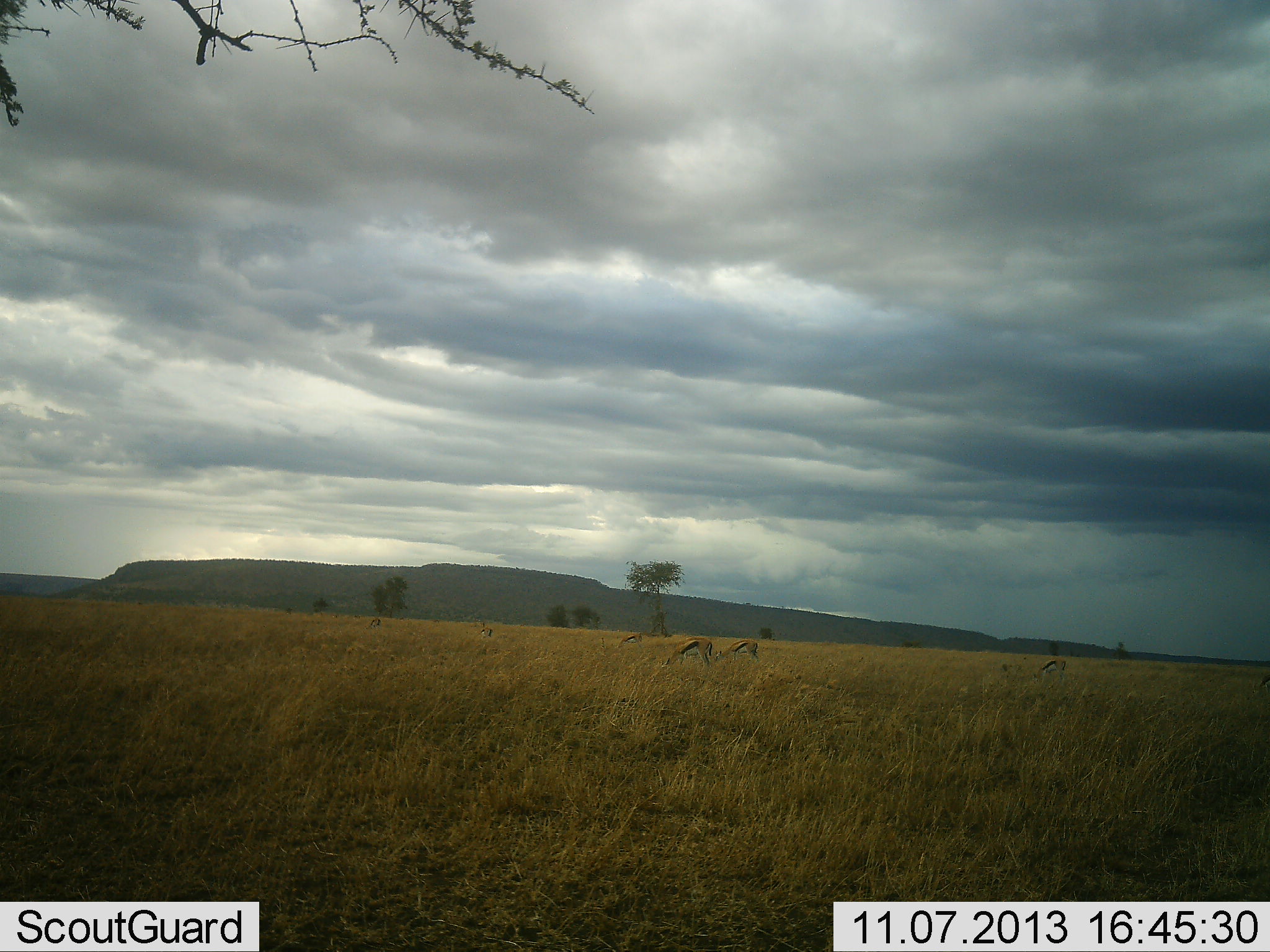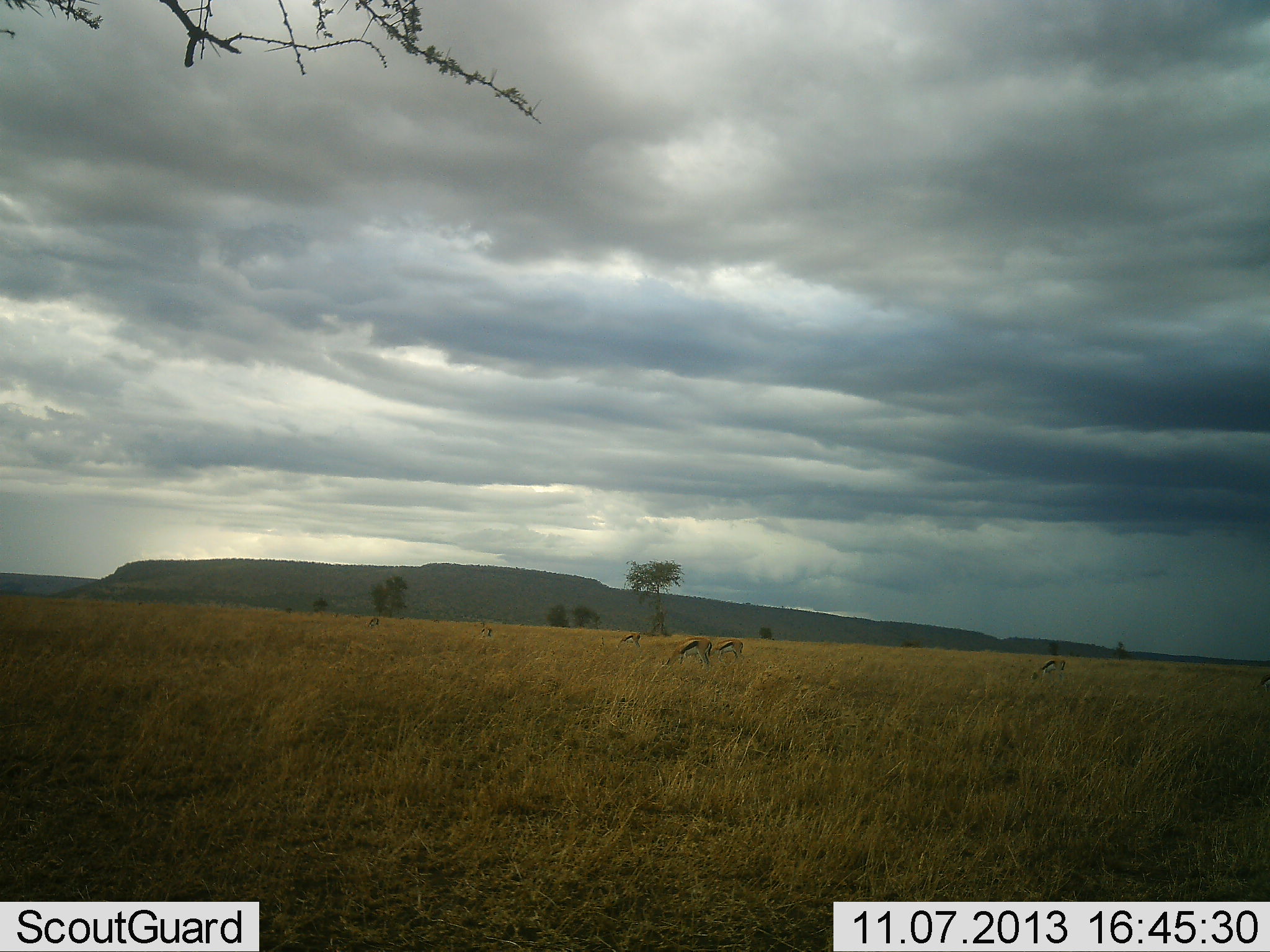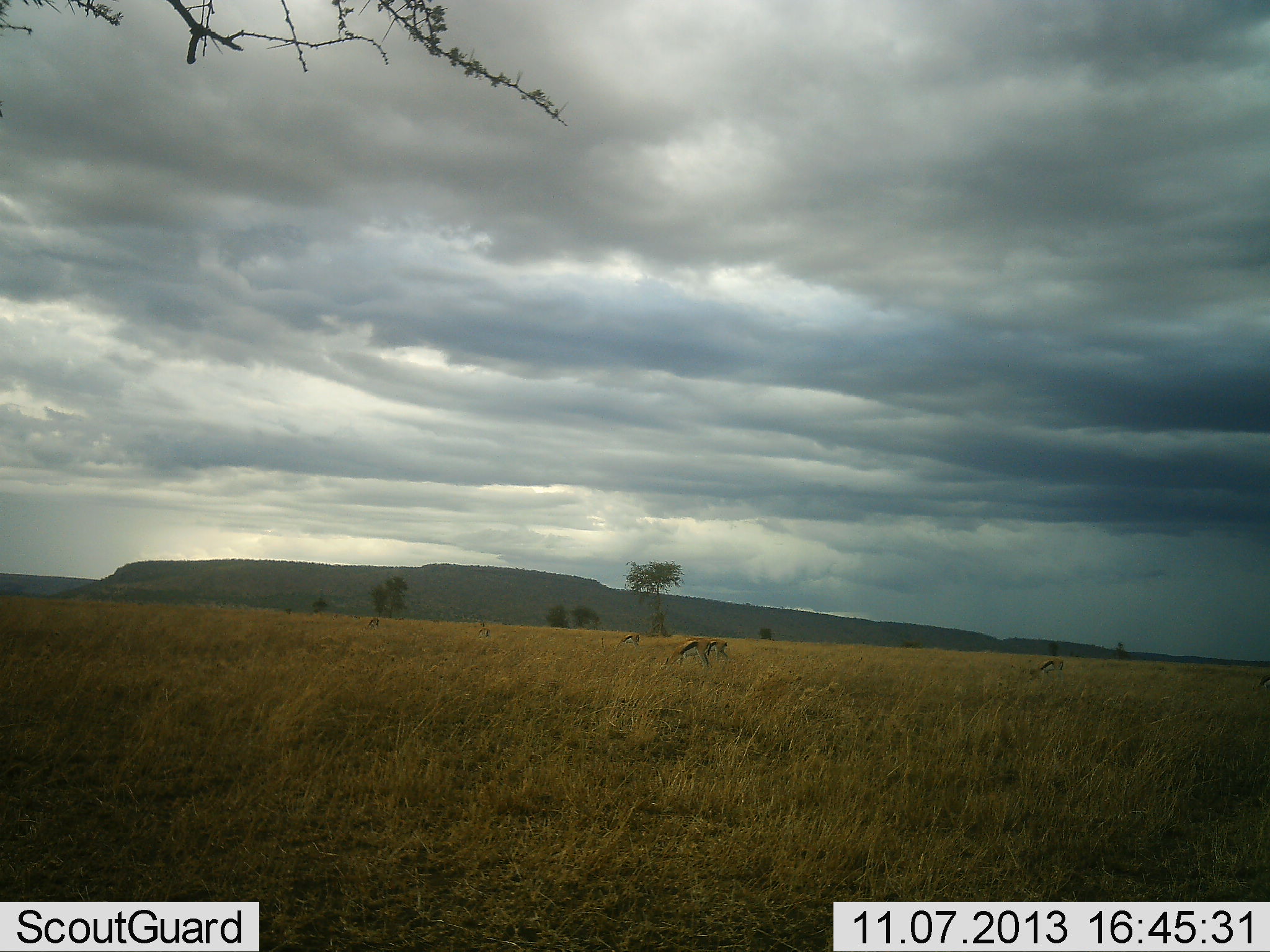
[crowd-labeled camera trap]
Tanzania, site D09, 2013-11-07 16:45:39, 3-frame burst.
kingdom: Animalia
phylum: Chordata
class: Mammalia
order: Artiodactyla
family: Bovidae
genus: Eudorcas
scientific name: Eudorcas thomsonii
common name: thomson's gazelle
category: gazellethomsons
Gazellethomsons (thomson's gazelle) (Eudorcas thomsonii), count 5. Behavior (volunteer vote fractions): standing 40%, resting 0%, moving 30%, interacting 0%. Young present (vote fraction): 0%. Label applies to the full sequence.